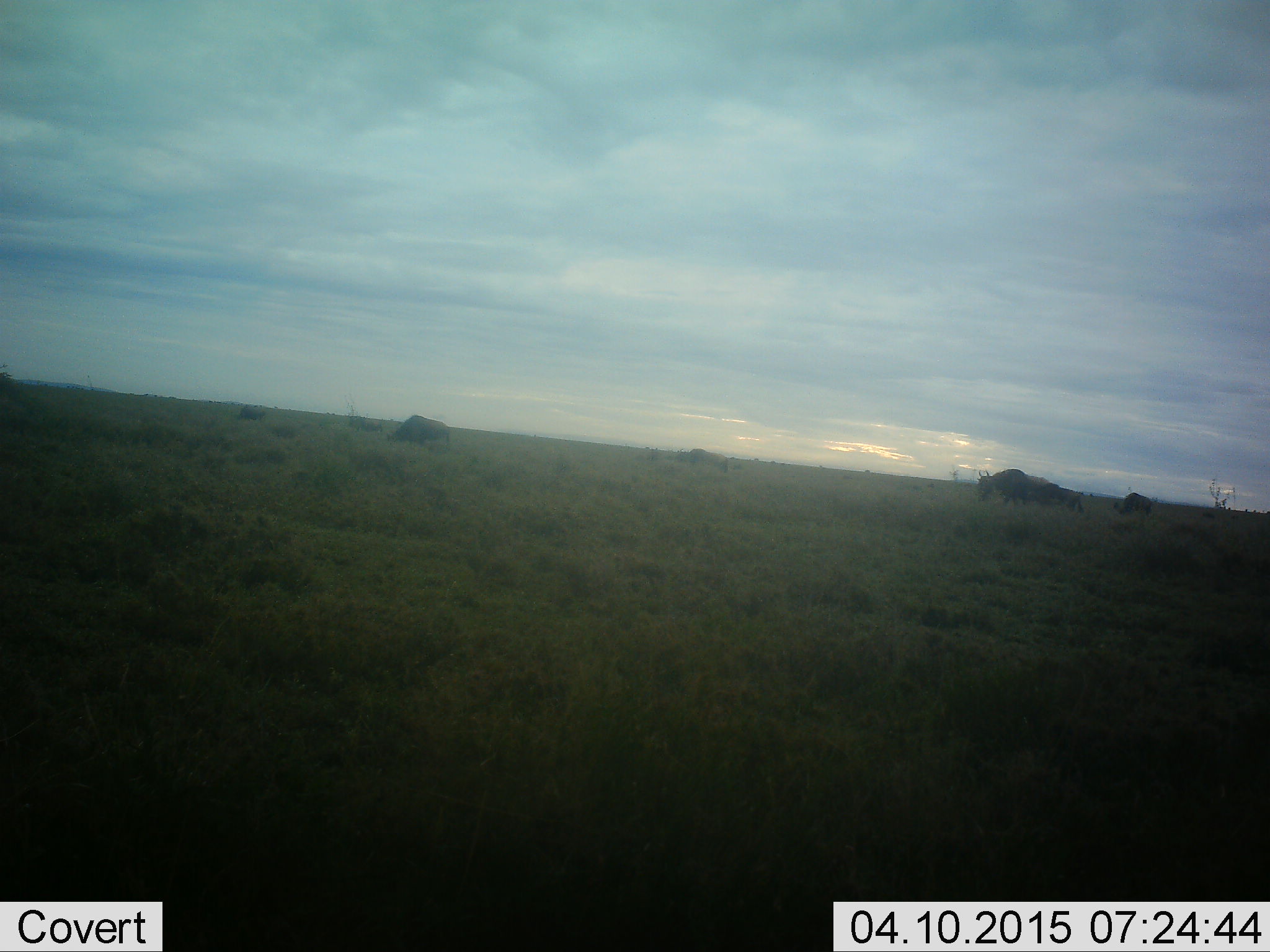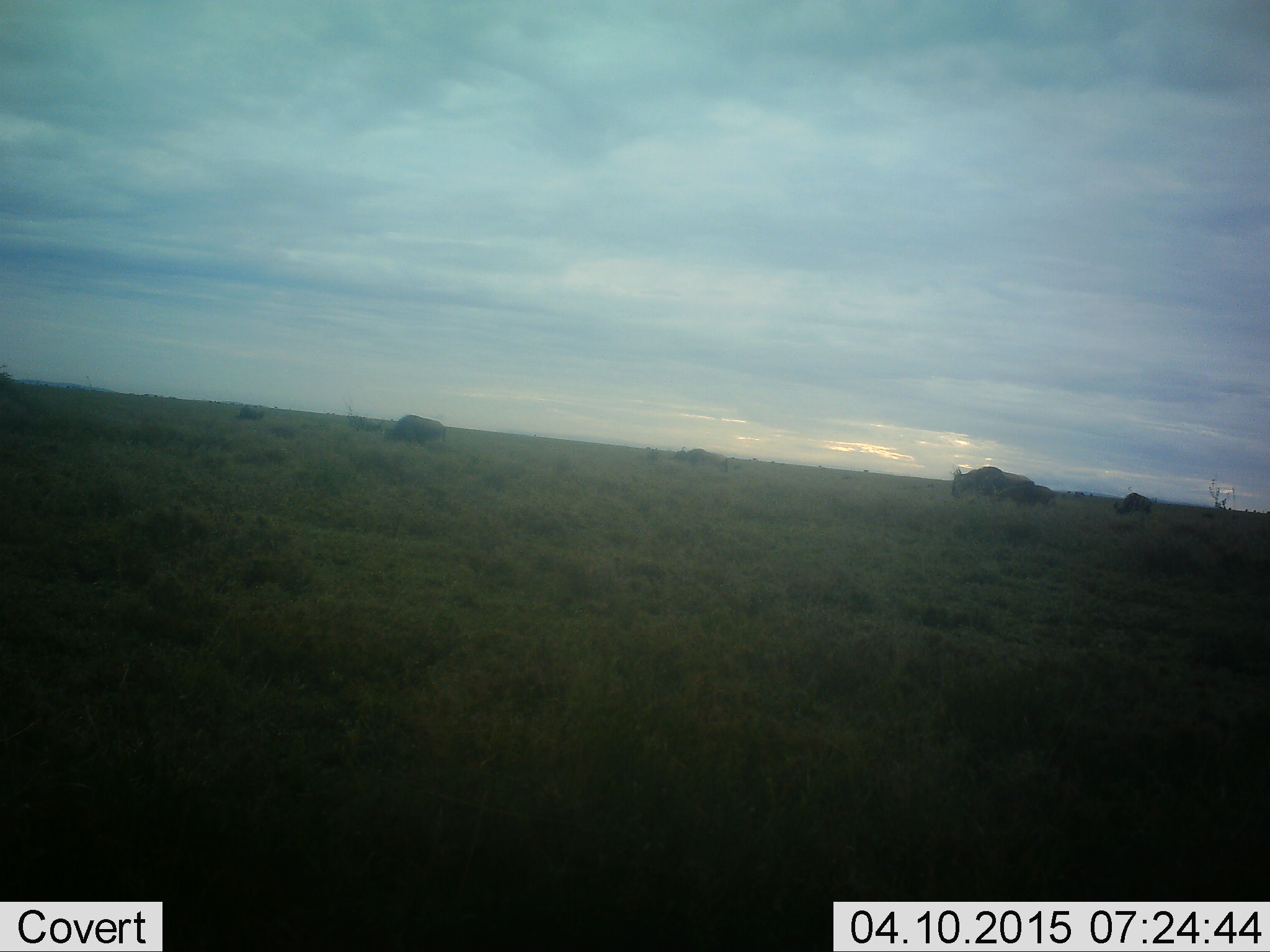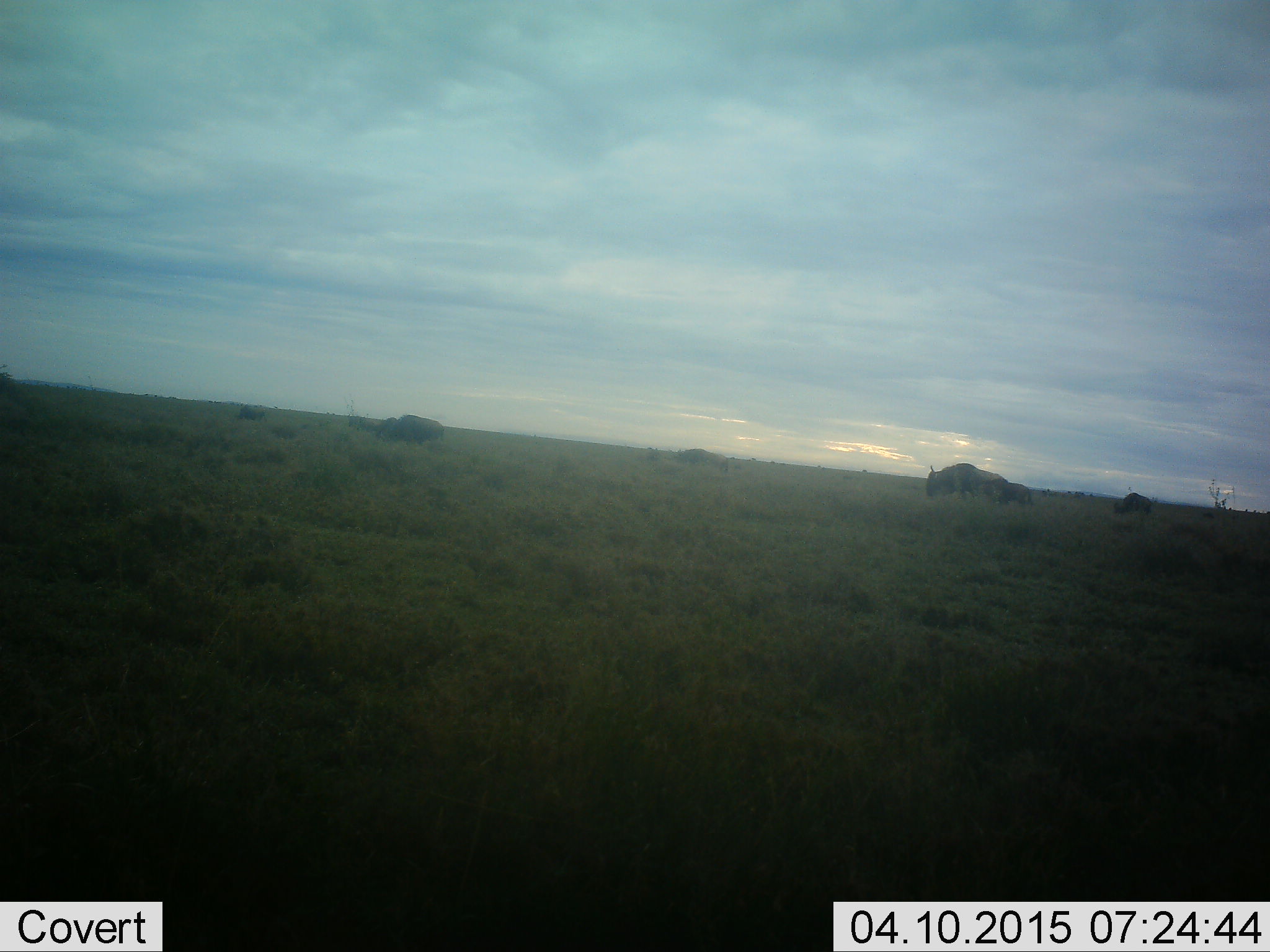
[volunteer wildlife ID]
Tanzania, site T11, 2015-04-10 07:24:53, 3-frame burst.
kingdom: Animalia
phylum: Chordata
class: Mammalia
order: Artiodactyla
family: Bovidae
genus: Connochaetes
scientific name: Connochaetes taurinus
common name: blue wildebeest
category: wildebeest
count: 5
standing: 20%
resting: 0%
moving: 100%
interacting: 0%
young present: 20%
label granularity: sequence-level